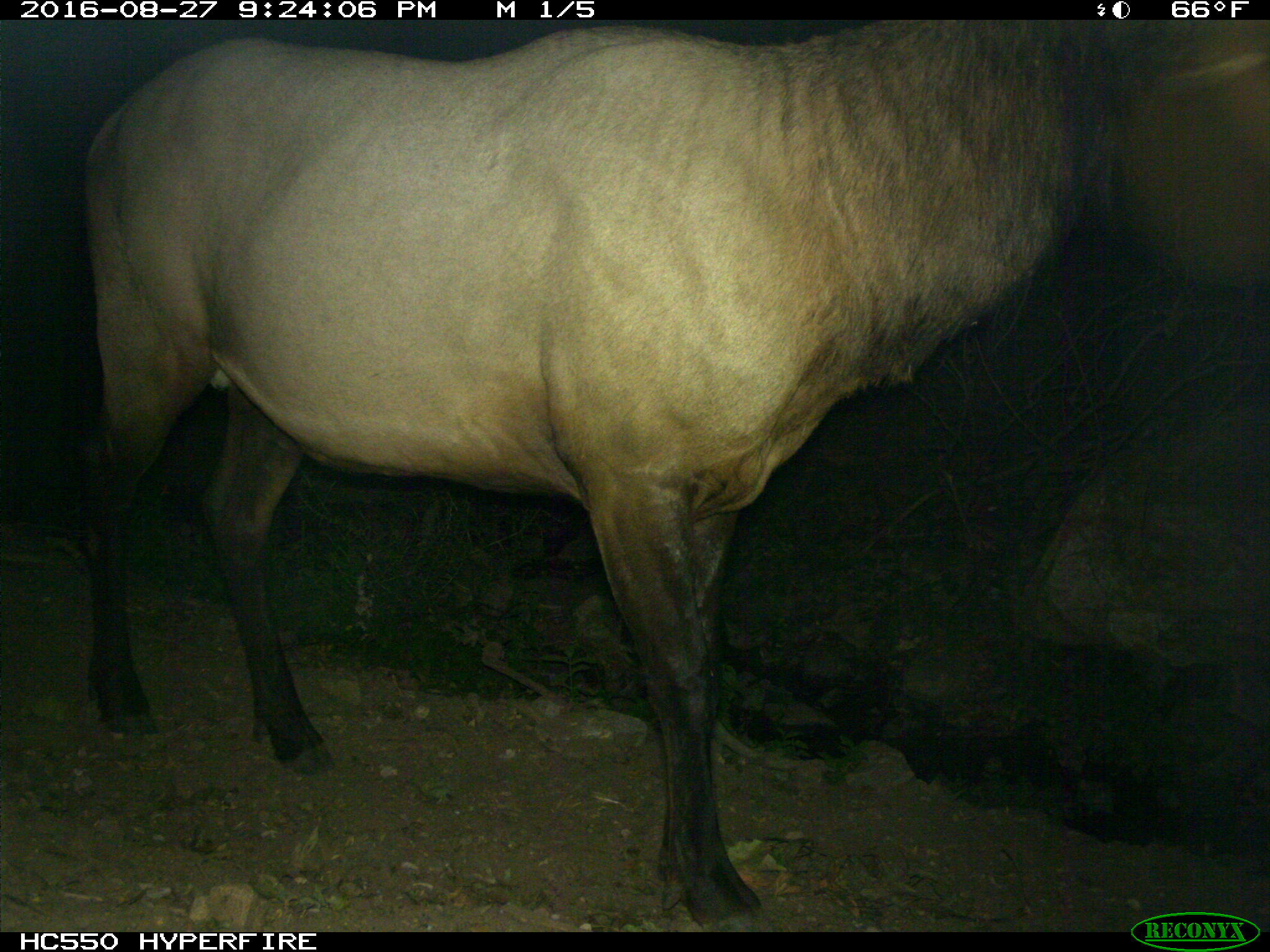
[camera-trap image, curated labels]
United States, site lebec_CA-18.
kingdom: Animalia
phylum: Chordata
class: Mammalia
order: Artiodactyla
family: Cervidae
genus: Cervus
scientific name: Cervus canadensis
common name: elk